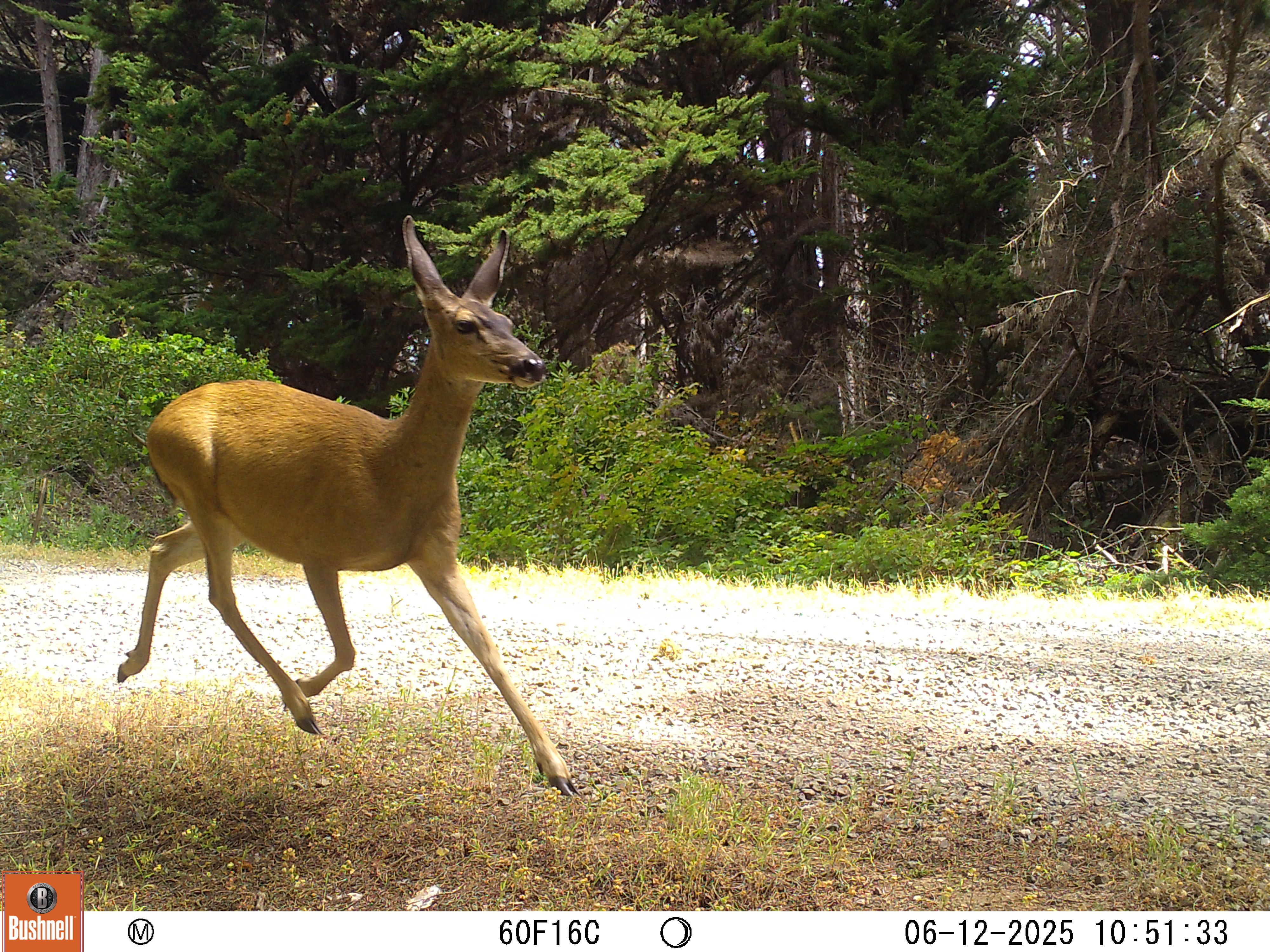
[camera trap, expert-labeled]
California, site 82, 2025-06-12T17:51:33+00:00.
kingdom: Animalia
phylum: Chordata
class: Mammalia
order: Artiodactyla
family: Cervidae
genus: Odocoileus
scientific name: Odocoileus hemionus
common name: mule deer